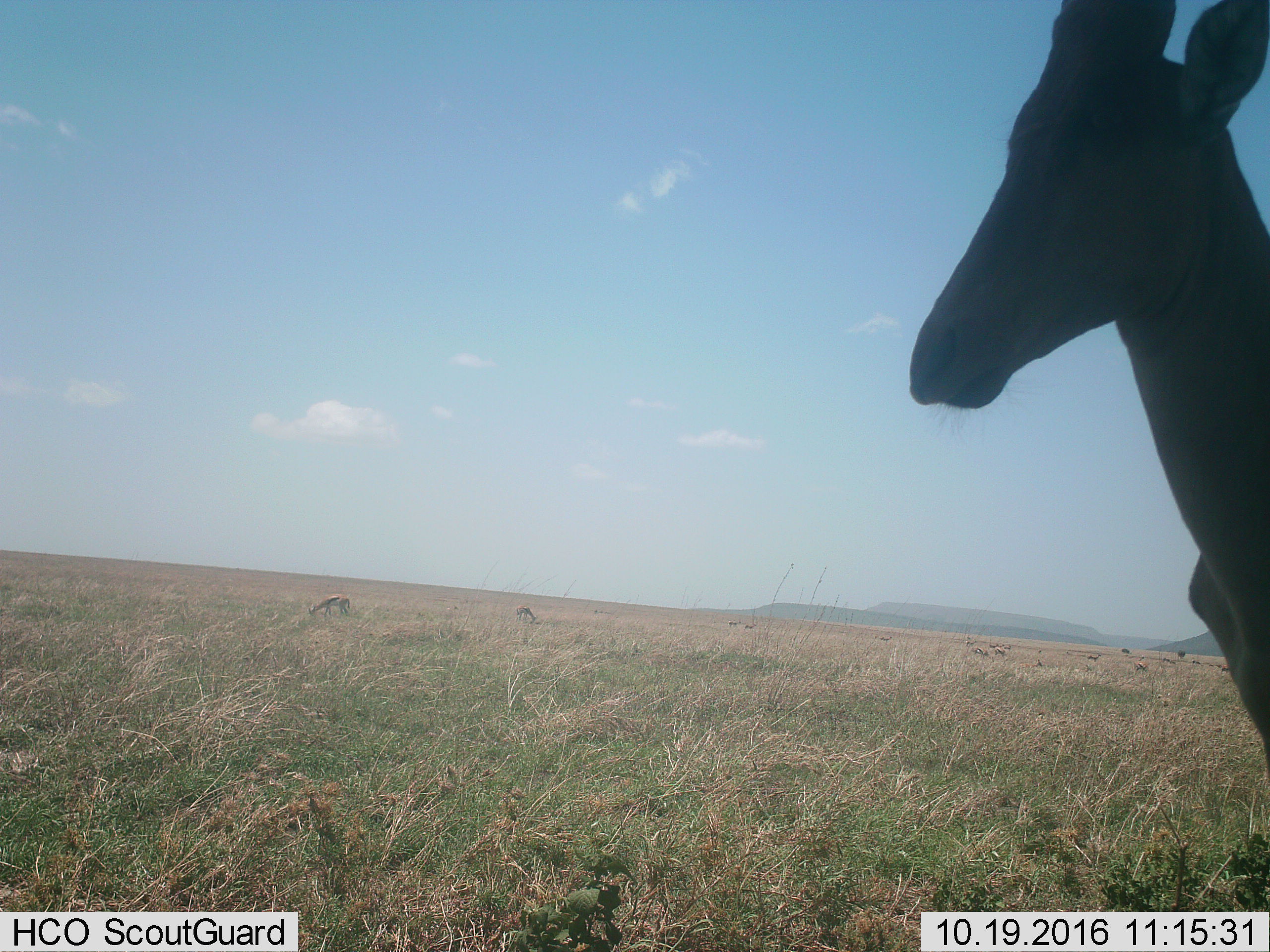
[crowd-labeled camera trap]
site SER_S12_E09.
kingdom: Animalia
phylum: Chordata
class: Mammalia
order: Artiodactyla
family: Bovidae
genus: Alcelaphus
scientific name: Alcelaphus buselaphus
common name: hartebeest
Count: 1.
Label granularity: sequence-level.